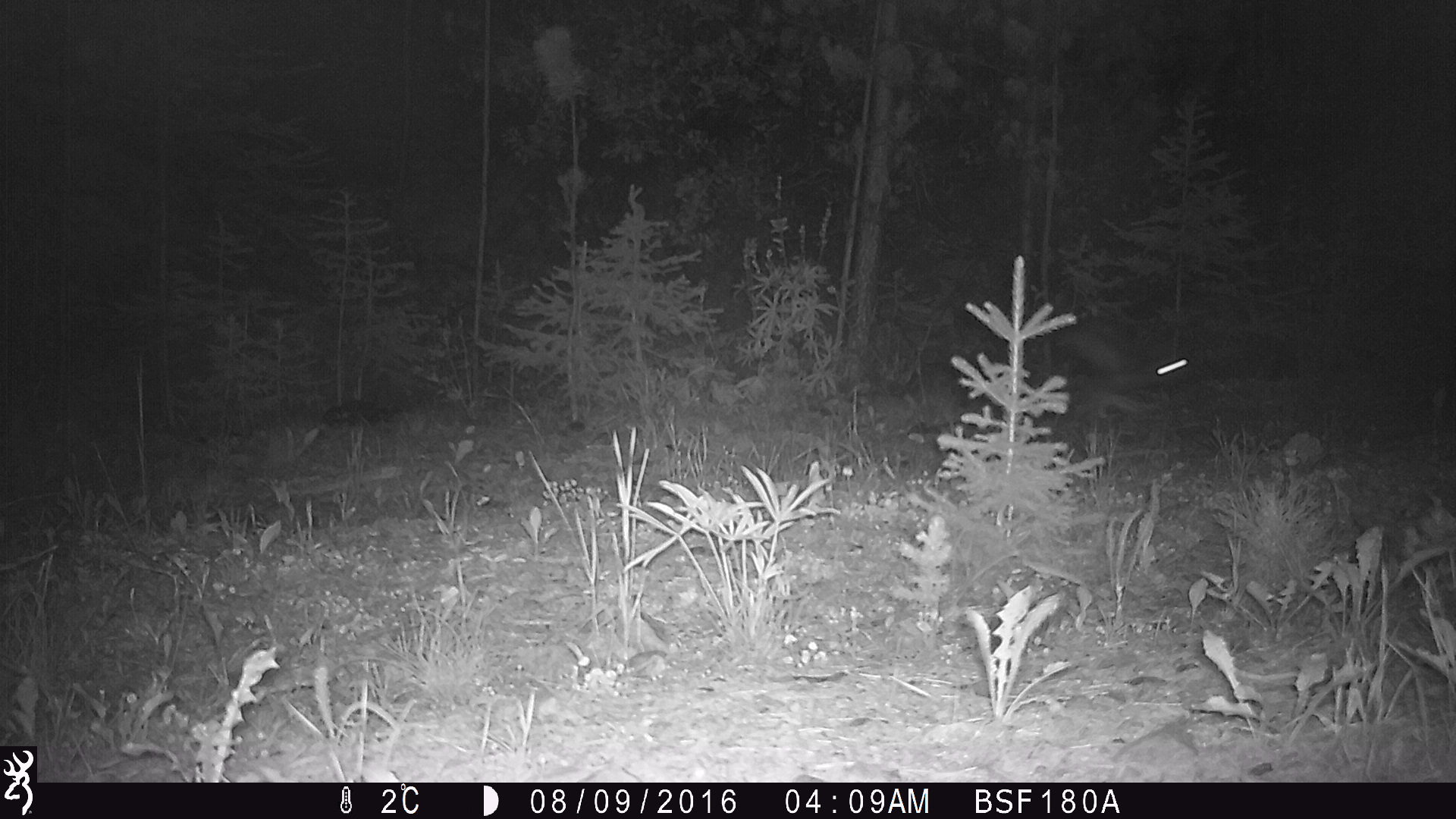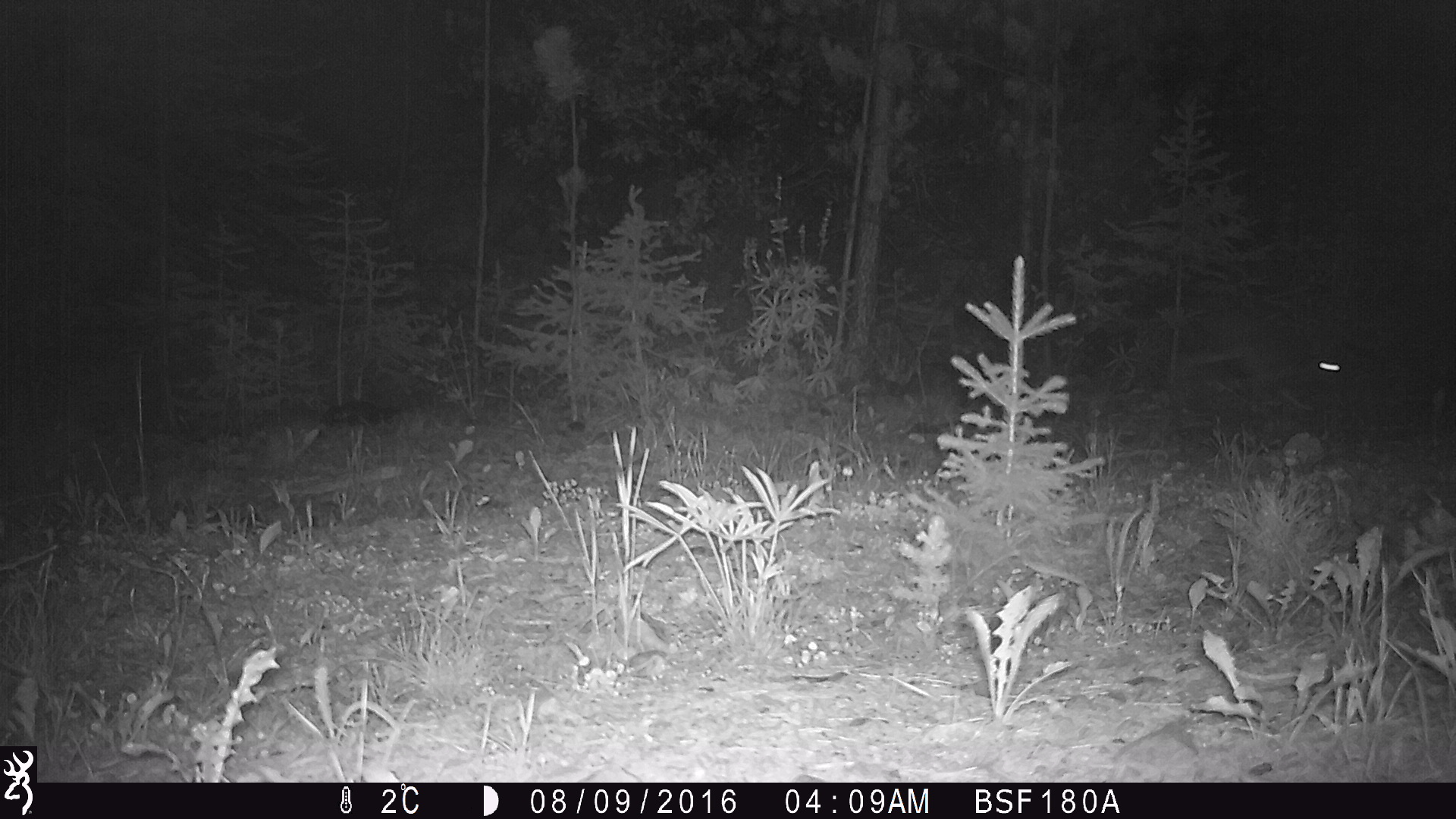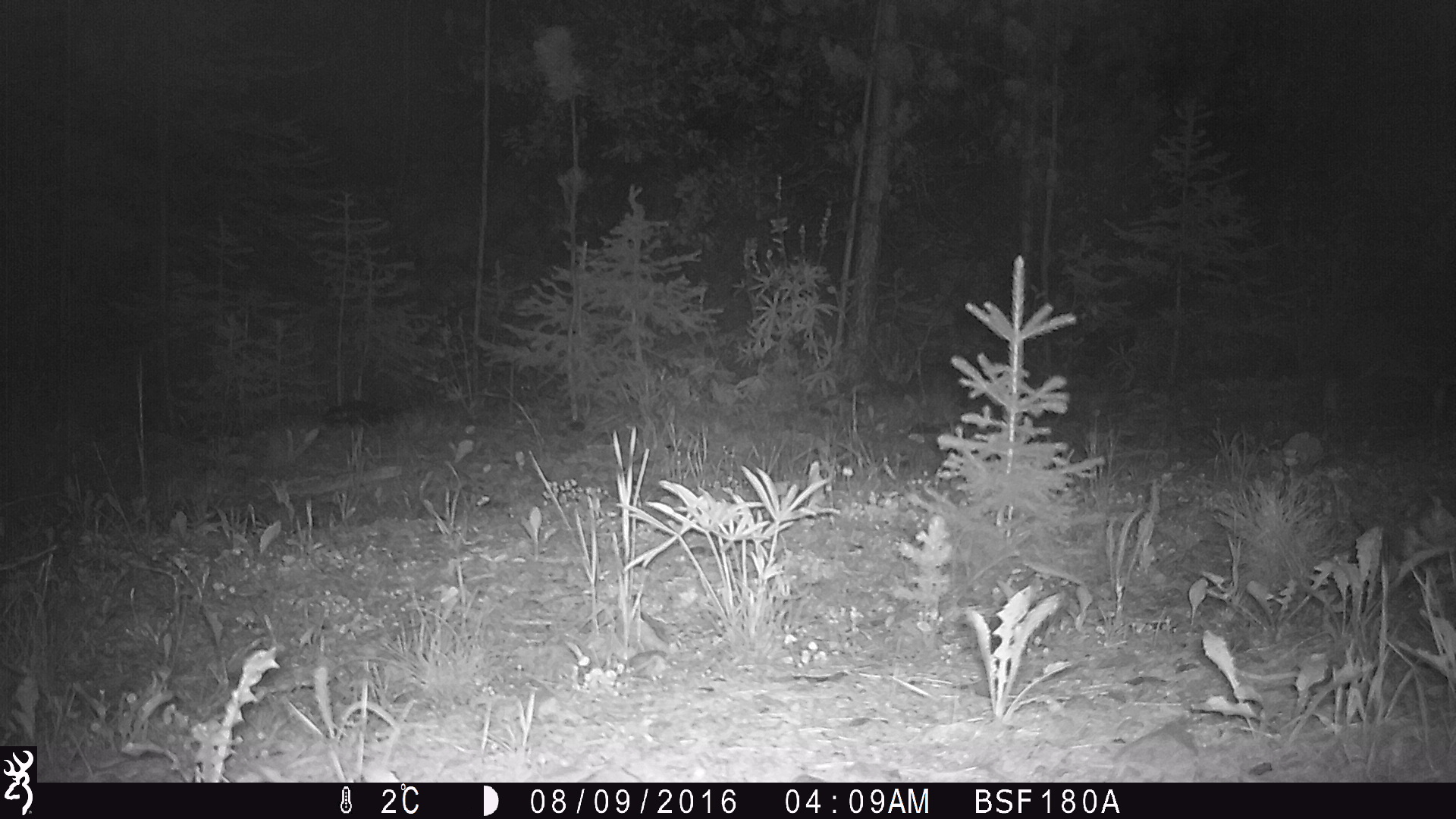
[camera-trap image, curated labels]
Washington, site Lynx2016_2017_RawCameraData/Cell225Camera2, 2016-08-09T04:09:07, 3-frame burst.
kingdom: Animalia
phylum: Chordata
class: Mammalia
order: Lagomorpha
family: Leporidae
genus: Lepus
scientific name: Lepus americanus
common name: snowshoe hare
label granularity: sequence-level